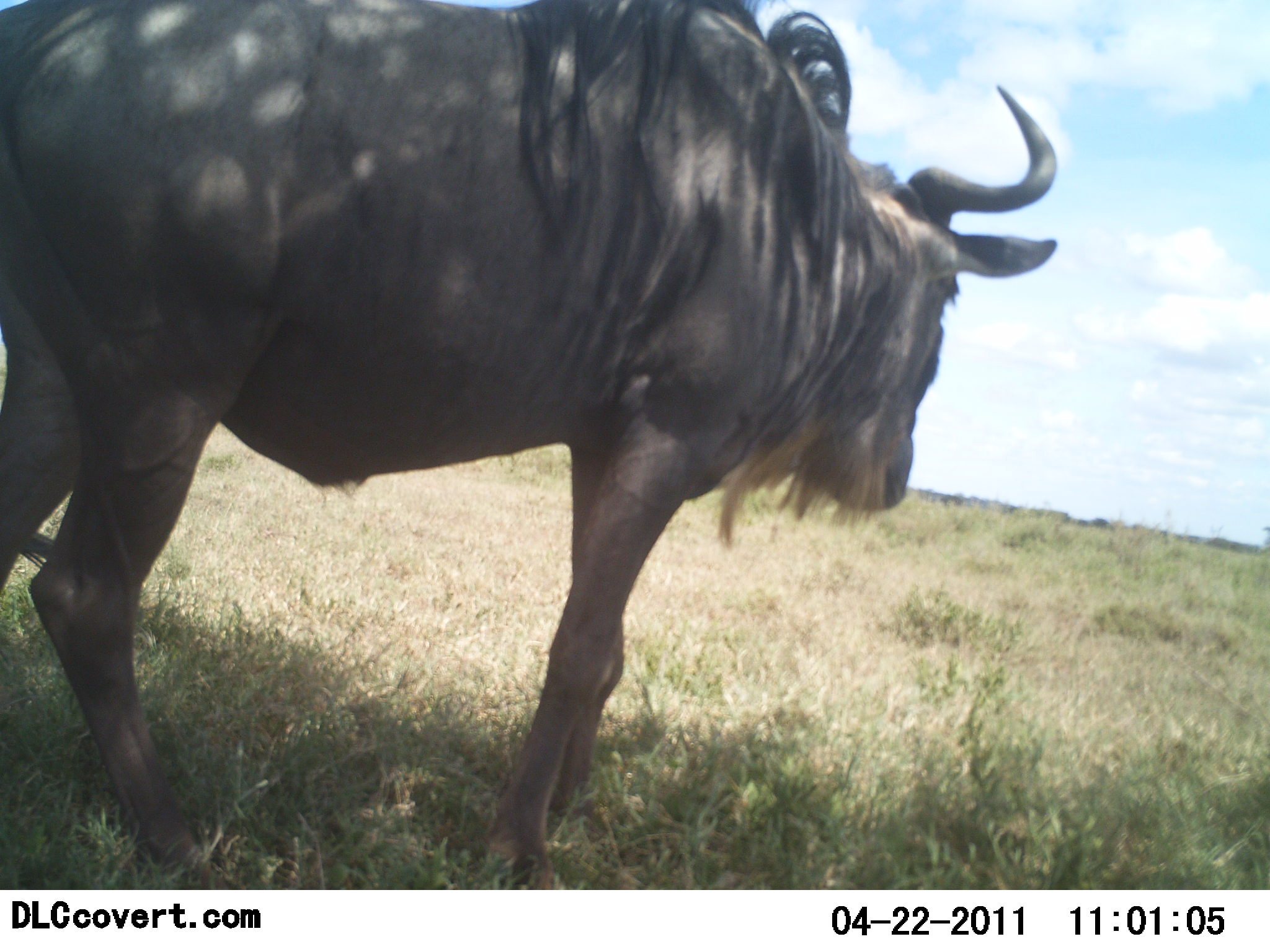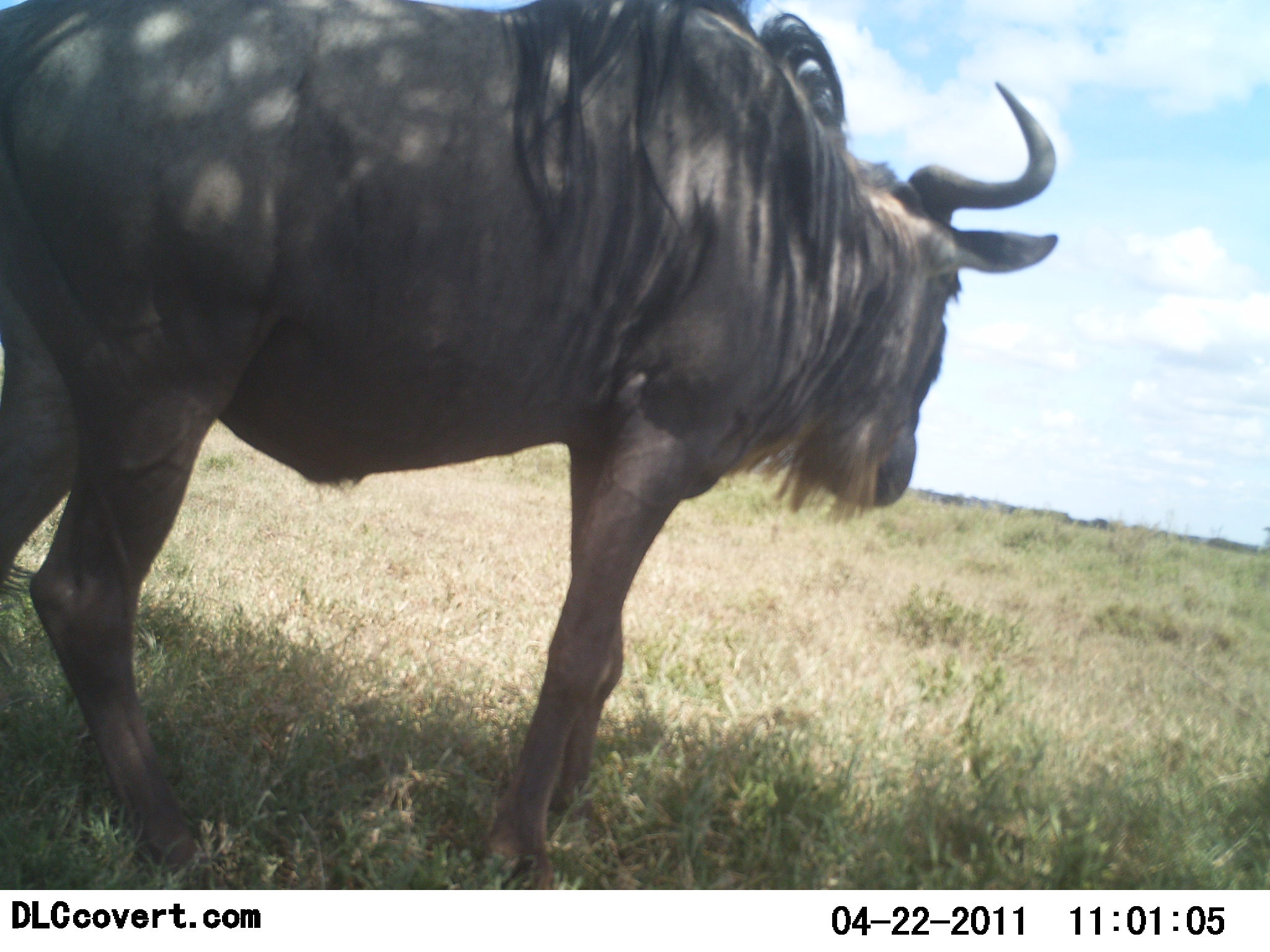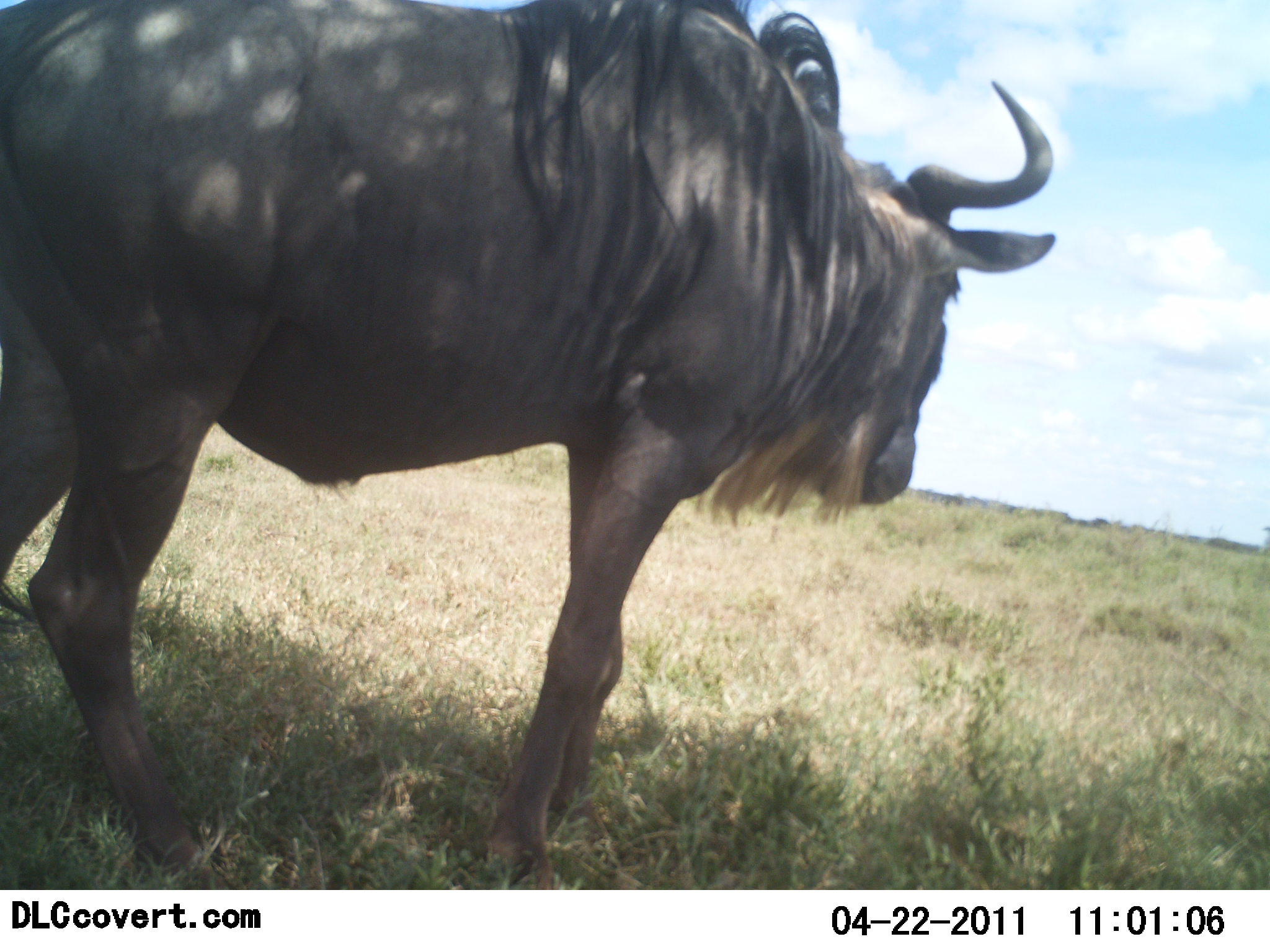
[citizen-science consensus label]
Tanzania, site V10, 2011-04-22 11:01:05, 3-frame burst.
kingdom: Animalia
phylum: Chordata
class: Mammalia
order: Artiodactyla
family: Bovidae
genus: Connochaetes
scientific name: Connochaetes taurinus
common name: blue wildebeest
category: wildebeest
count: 1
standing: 92%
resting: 8%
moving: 0%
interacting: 0%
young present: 0%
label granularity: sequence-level